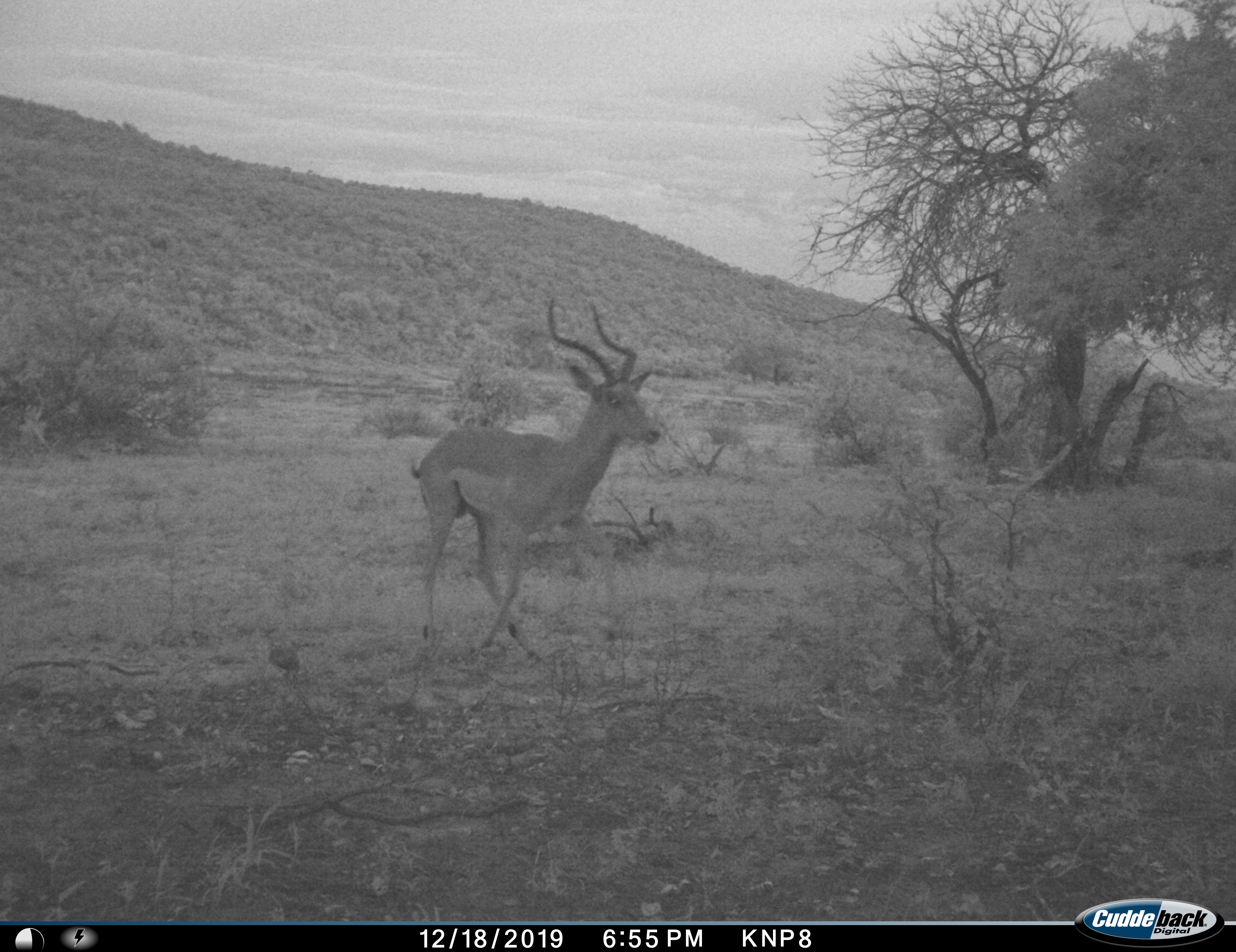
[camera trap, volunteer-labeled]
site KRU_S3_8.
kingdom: Animalia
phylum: Chordata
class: Mammalia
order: Artiodactyla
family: Bovidae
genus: Aepyceros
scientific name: Aepyceros melampus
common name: impala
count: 1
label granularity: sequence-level